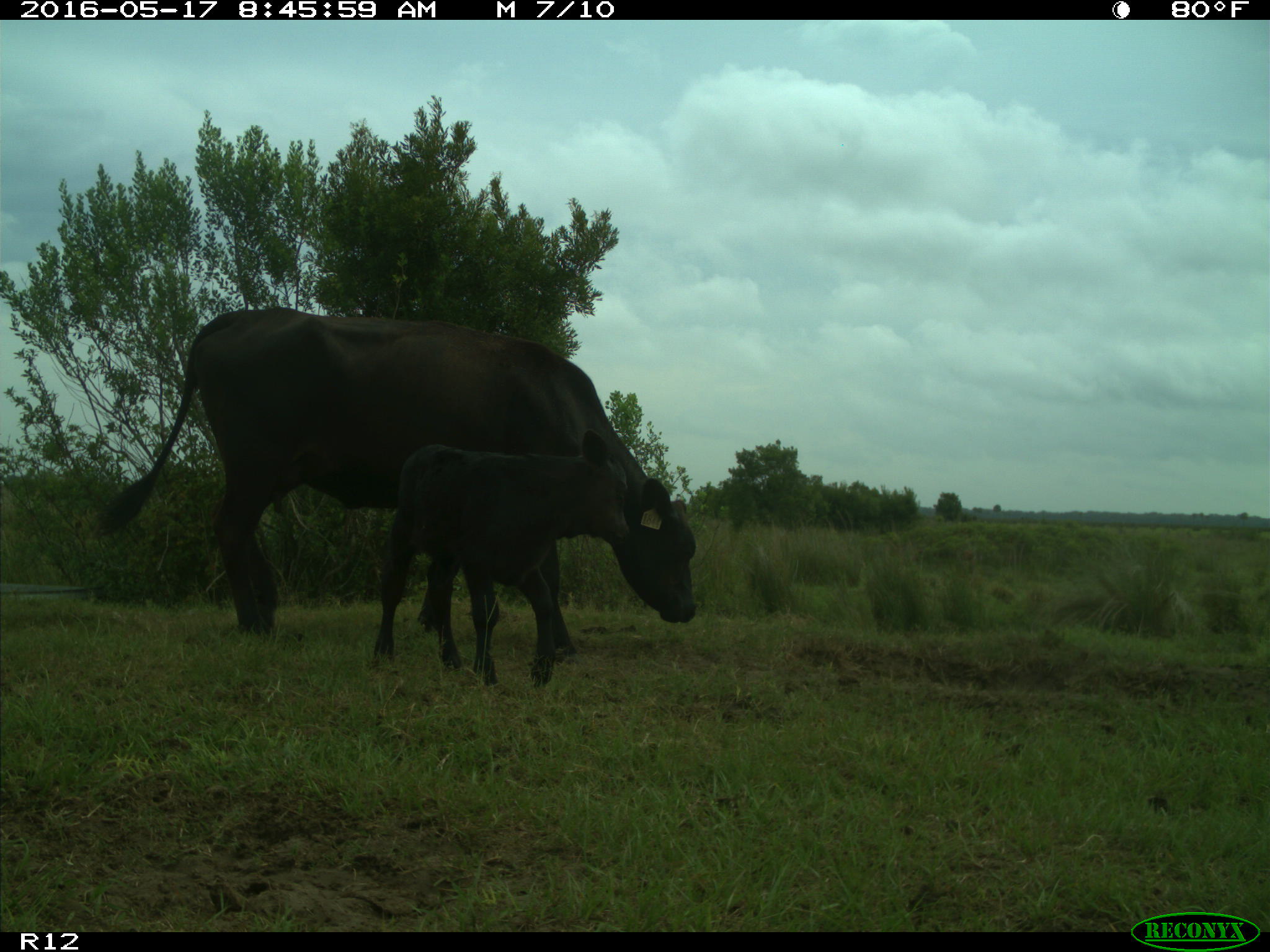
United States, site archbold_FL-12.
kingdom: Animalia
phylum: Chordata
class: Mammalia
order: Artiodactyla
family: Bovidae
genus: Bos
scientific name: Bos taurus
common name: domestic cow